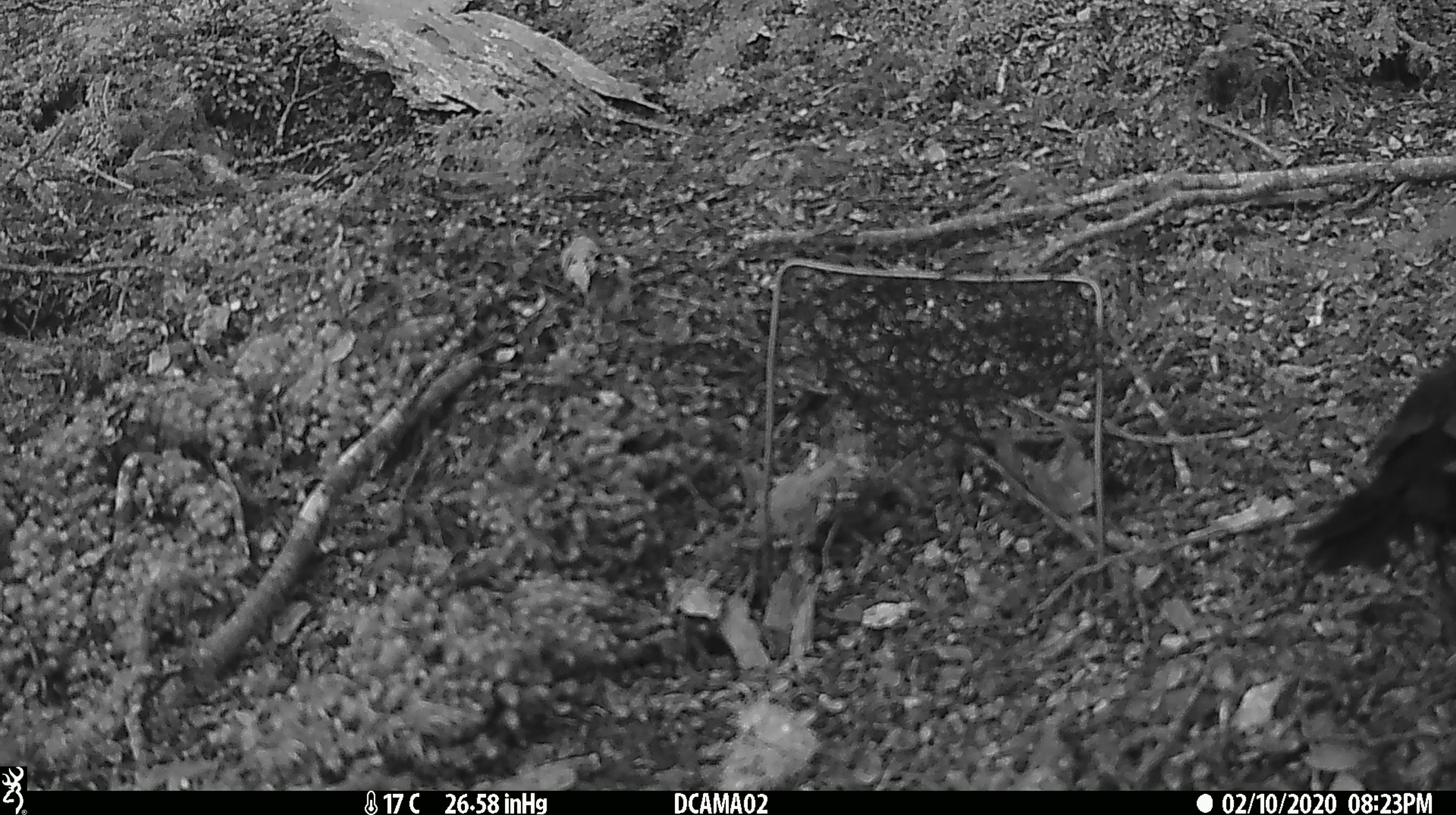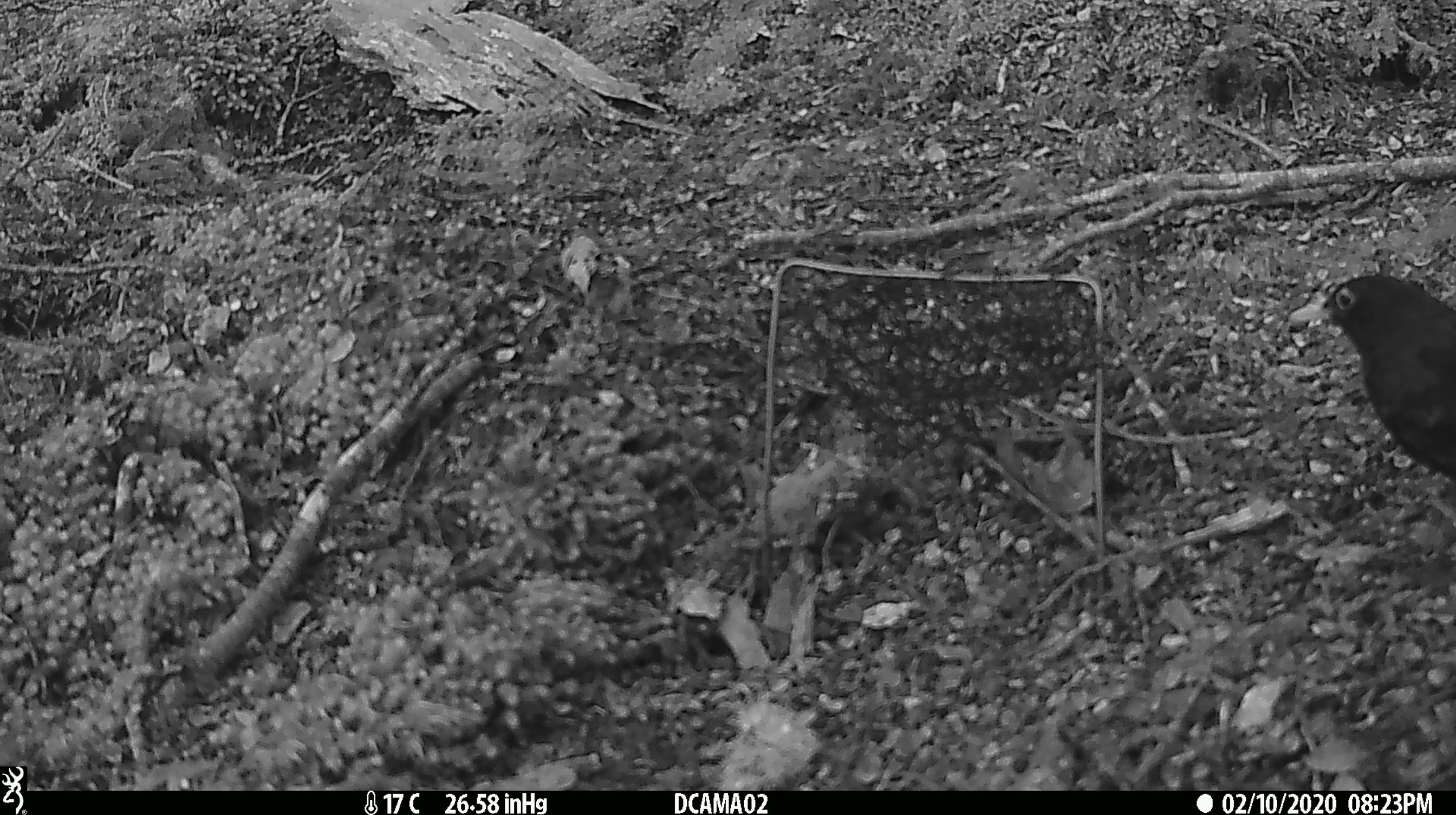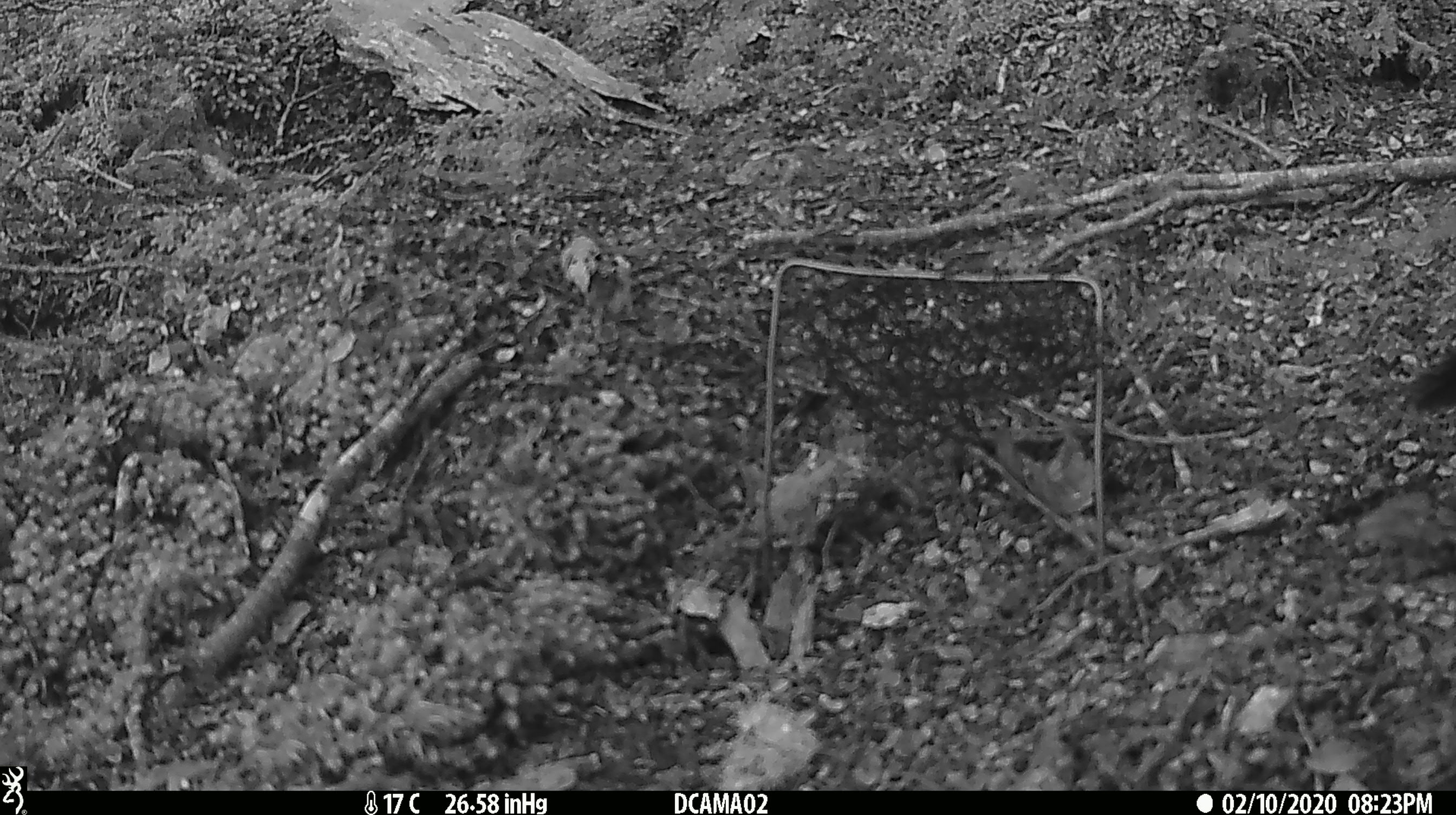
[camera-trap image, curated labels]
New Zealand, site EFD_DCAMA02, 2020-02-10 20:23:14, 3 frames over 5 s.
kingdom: Animalia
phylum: Chordata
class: Aves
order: Passeriformes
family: Turdidae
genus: Turdus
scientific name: Turdus merula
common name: eurasian blackbird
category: blackbird